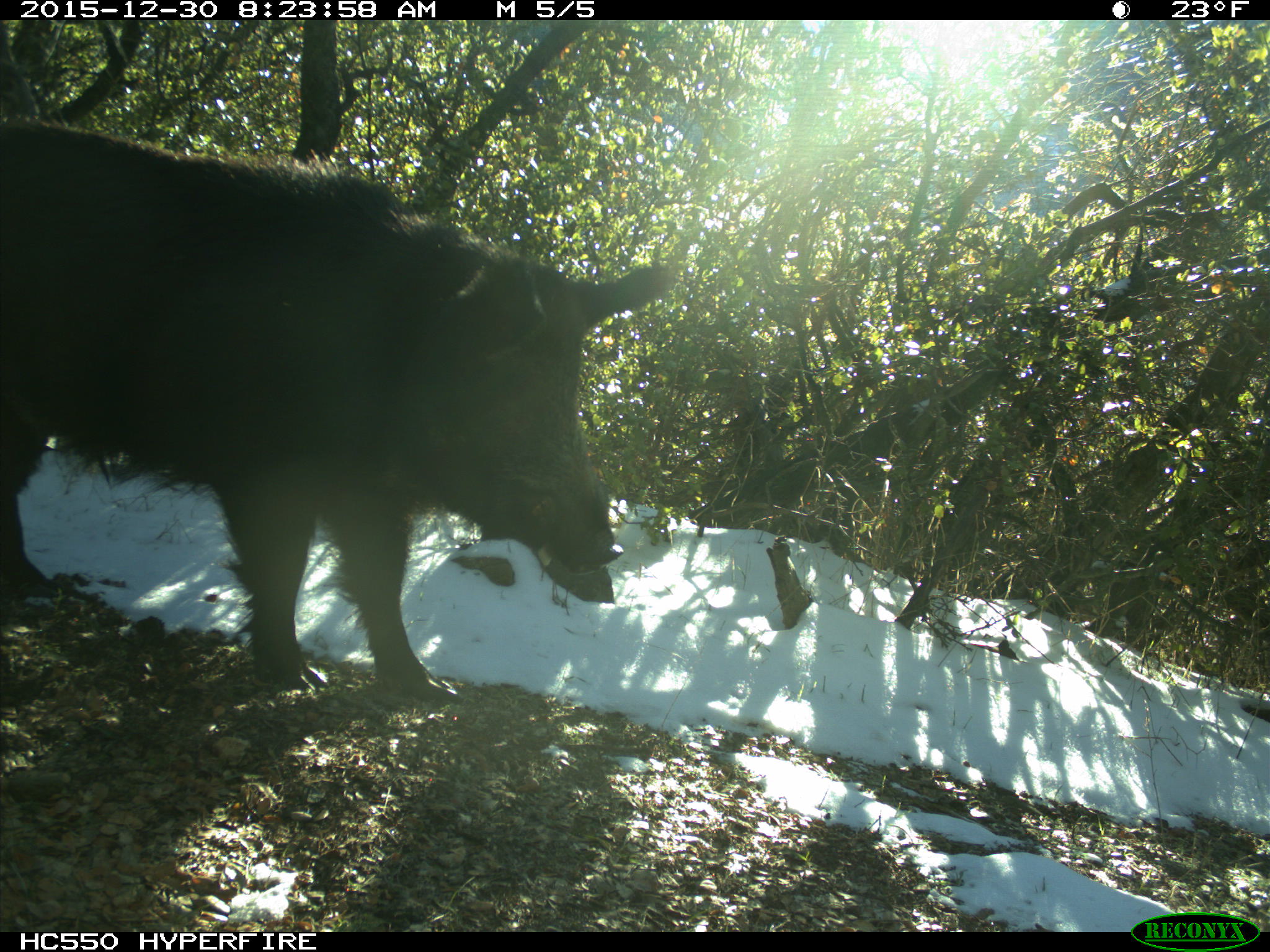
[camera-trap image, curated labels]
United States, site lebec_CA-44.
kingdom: Animalia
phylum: Chordata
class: Mammalia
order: Artiodactyla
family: Suidae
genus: Sus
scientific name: Sus scrofa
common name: wild boar